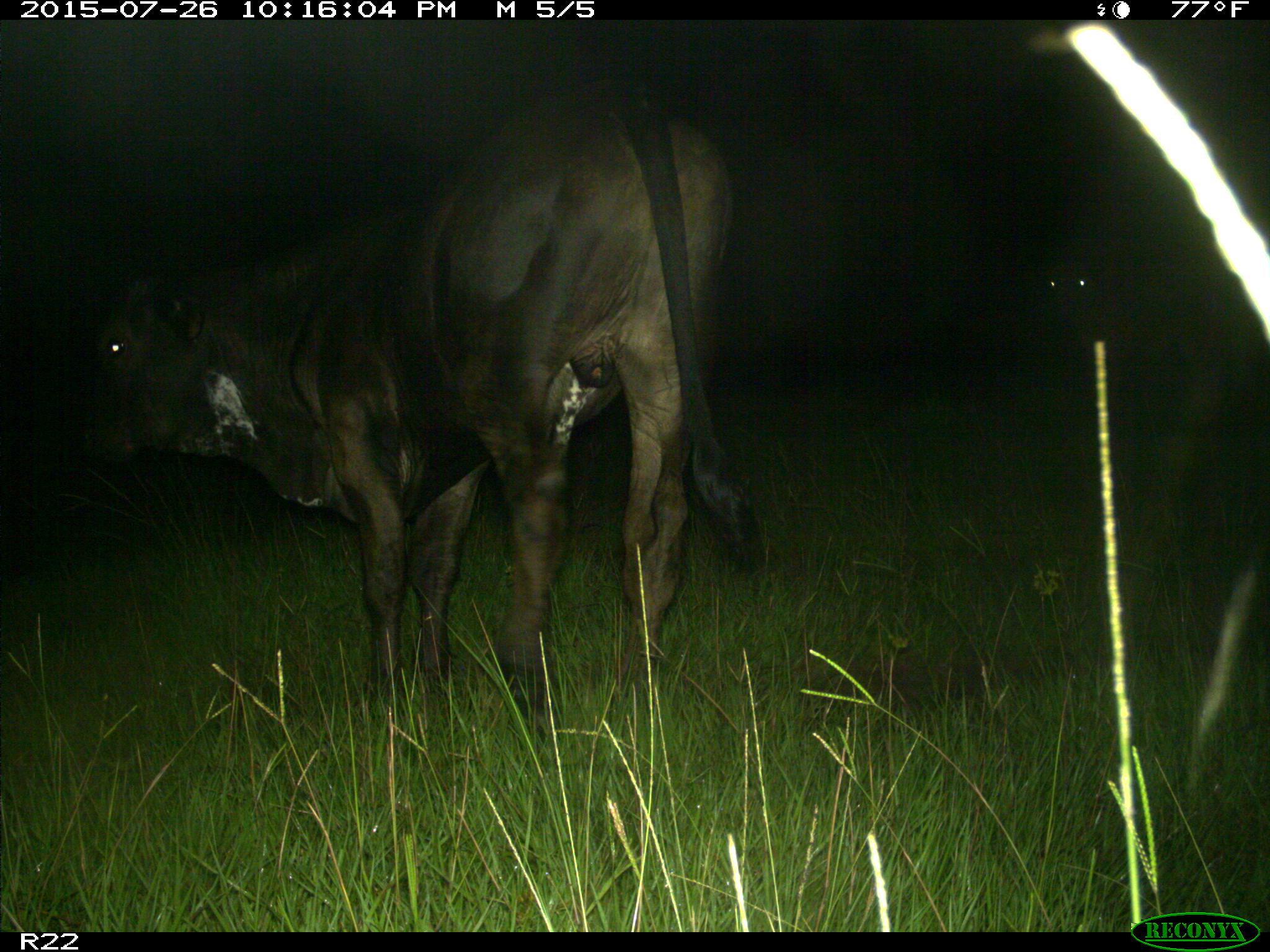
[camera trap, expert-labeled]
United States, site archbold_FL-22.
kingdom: Animalia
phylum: Chordata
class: Mammalia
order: Artiodactyla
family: Bovidae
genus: Bos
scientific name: Bos taurus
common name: domestic cow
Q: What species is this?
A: Bos taurus (domestic cow).